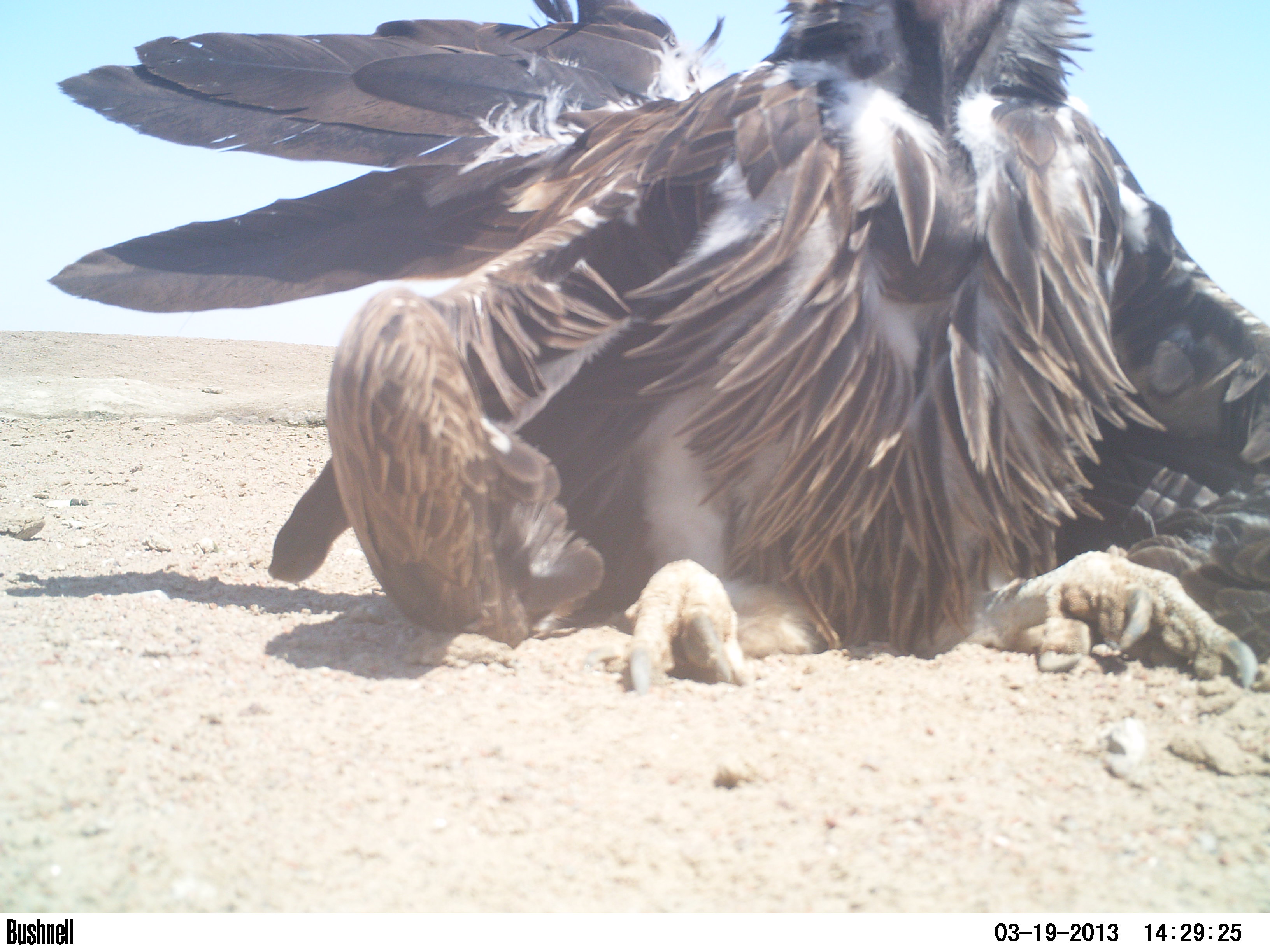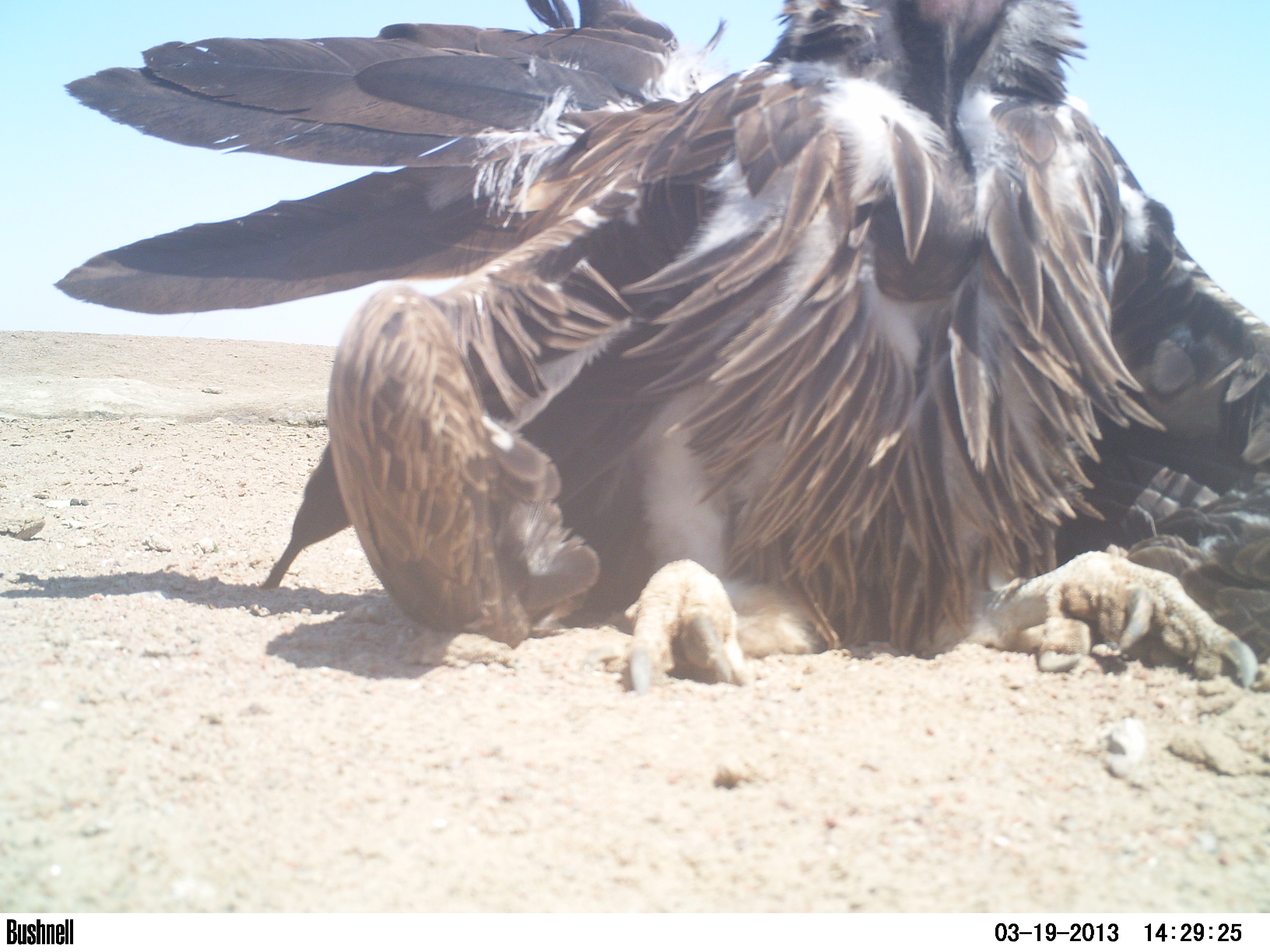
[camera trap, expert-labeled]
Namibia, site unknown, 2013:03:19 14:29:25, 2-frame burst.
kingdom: Animalia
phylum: Chordata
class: Aves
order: Accipitriformes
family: Accipitridae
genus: Torgos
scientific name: Torgos tracheliotos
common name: lappet-faced vulture